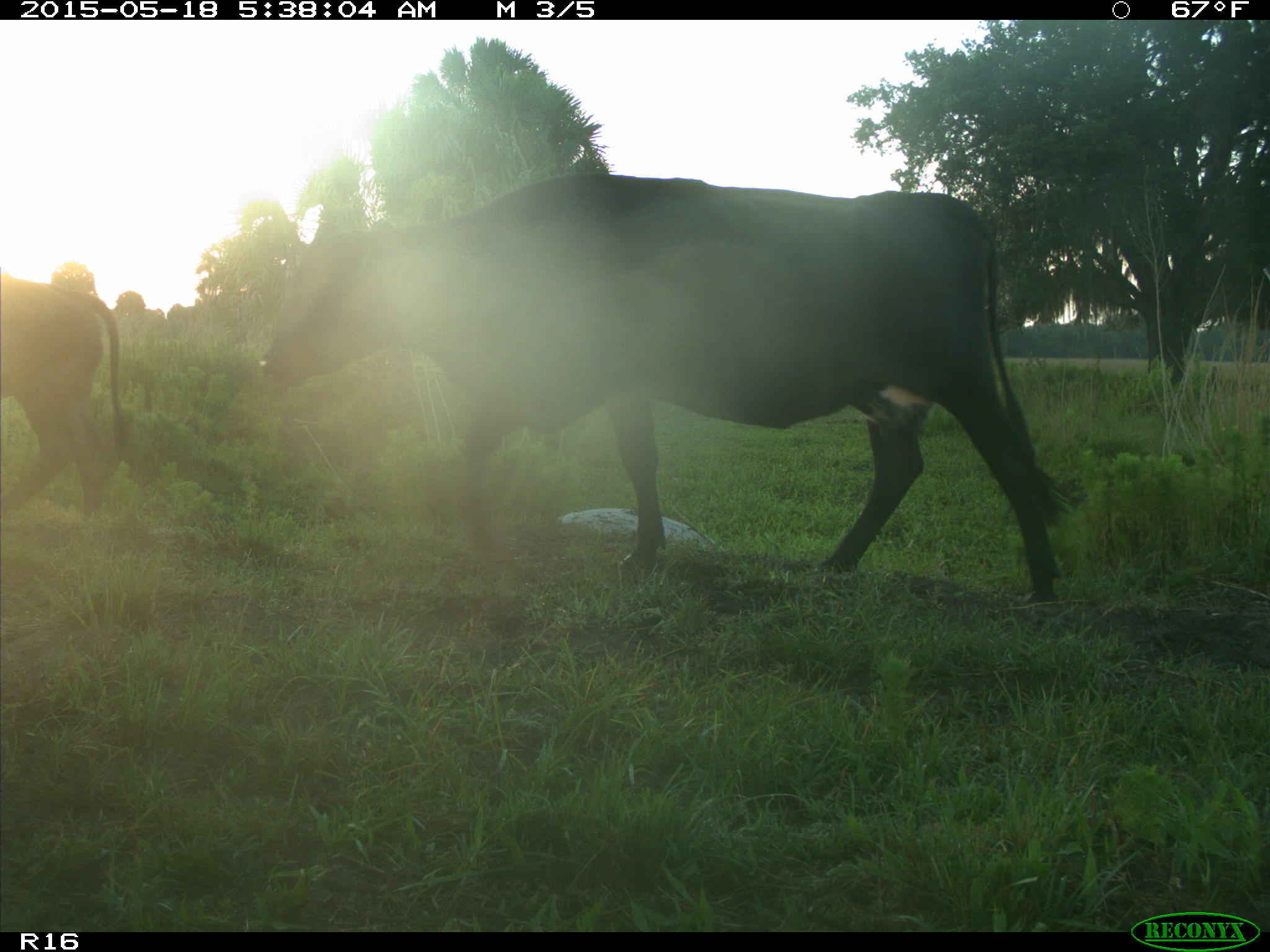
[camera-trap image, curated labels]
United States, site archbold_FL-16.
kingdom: Animalia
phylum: Chordata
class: Mammalia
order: Artiodactyla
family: Bovidae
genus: Bos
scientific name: Bos taurus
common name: domestic cow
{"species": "Bos taurus (domestic cow)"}